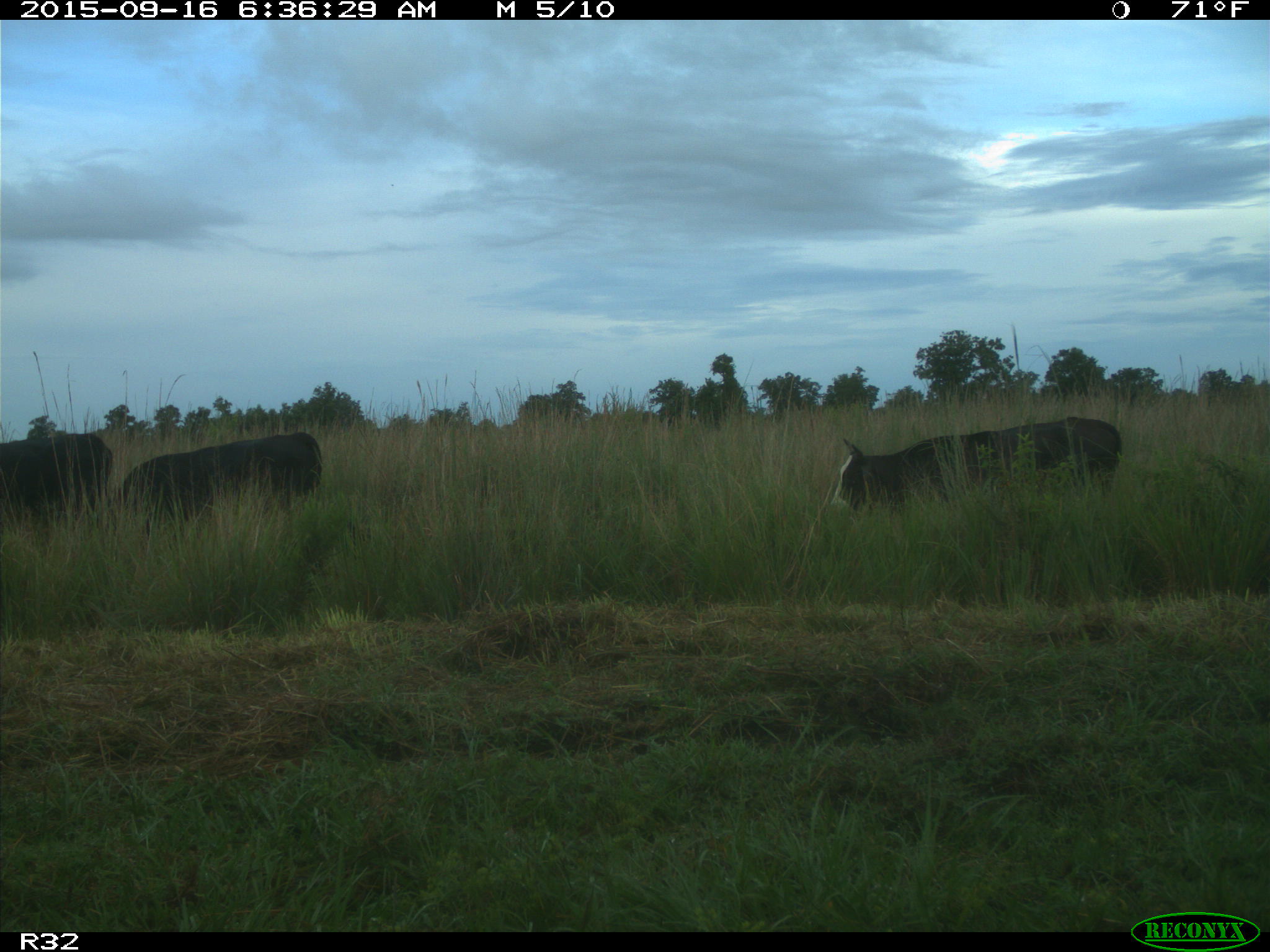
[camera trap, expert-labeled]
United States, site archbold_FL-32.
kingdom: Animalia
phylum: Chordata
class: Mammalia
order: Artiodactyla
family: Bovidae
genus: Bos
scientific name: Bos taurus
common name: domestic cow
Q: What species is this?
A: Bos taurus (domestic cow).